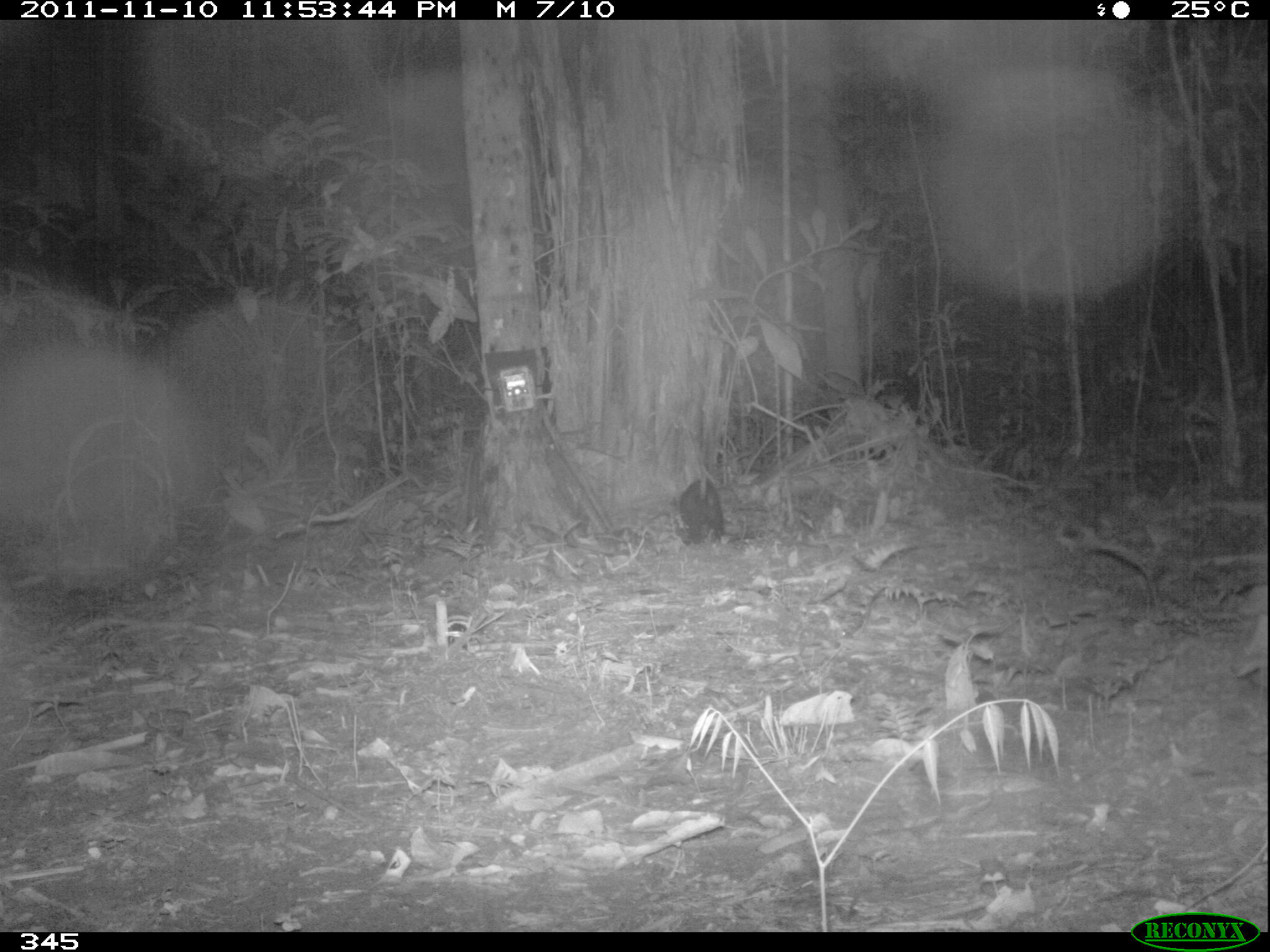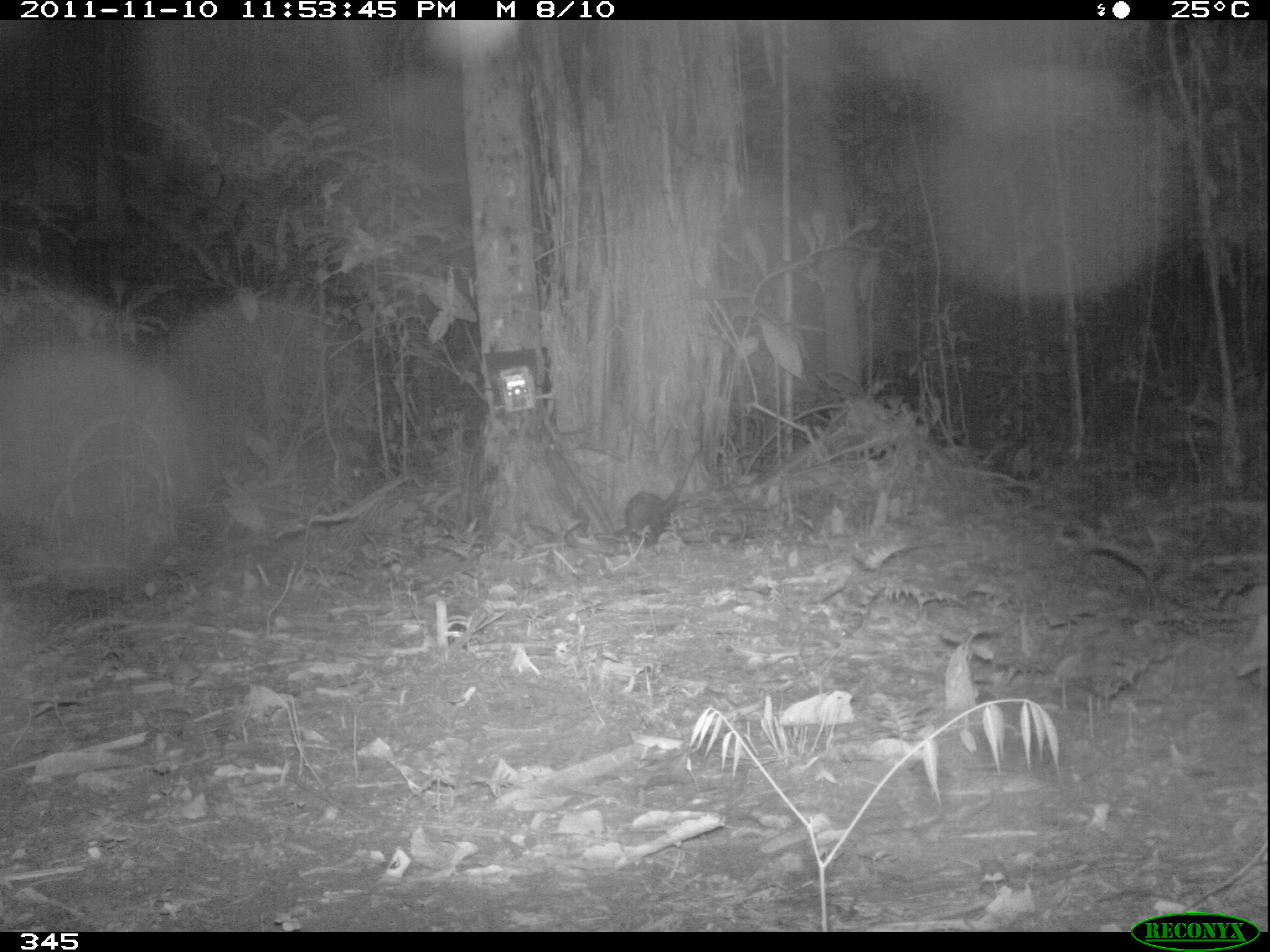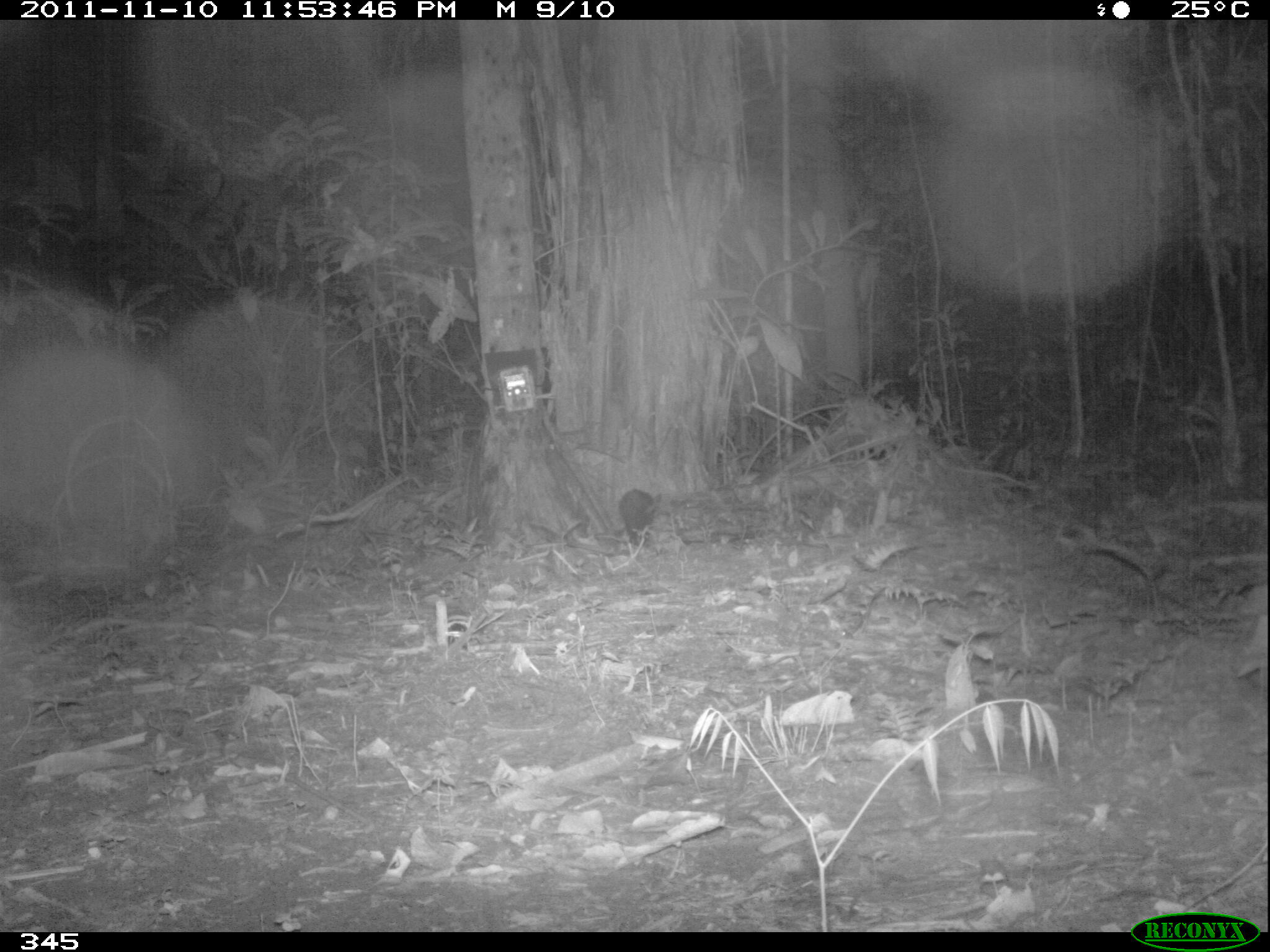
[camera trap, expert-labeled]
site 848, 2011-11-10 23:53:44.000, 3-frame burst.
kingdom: Animalia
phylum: Chordata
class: Mammalia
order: Didelphimorphia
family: Didelphidae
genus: Didelphis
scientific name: Didelphis marsupialis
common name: southern opossum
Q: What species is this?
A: Didelphis marsupialis (southern opossum).